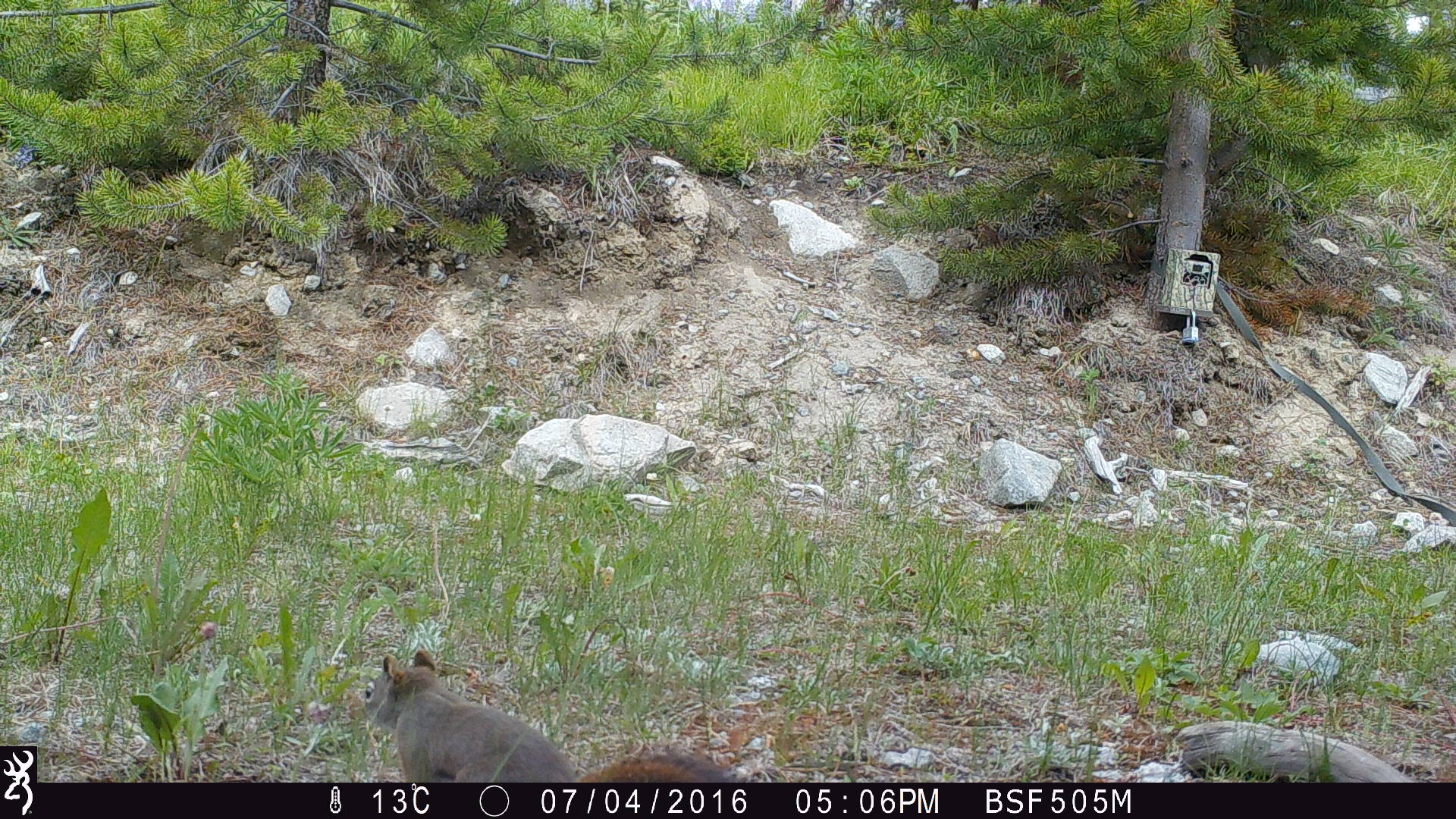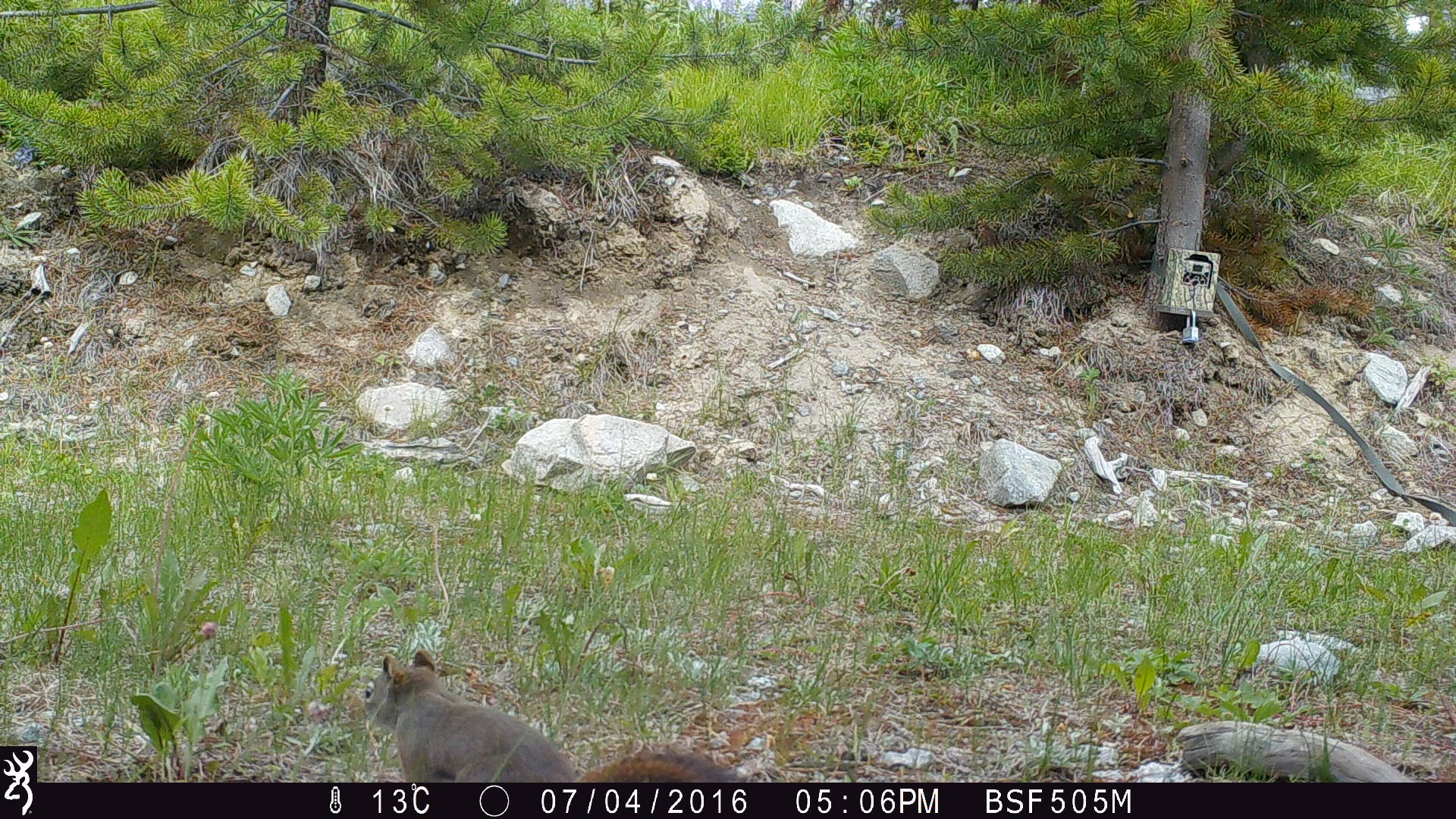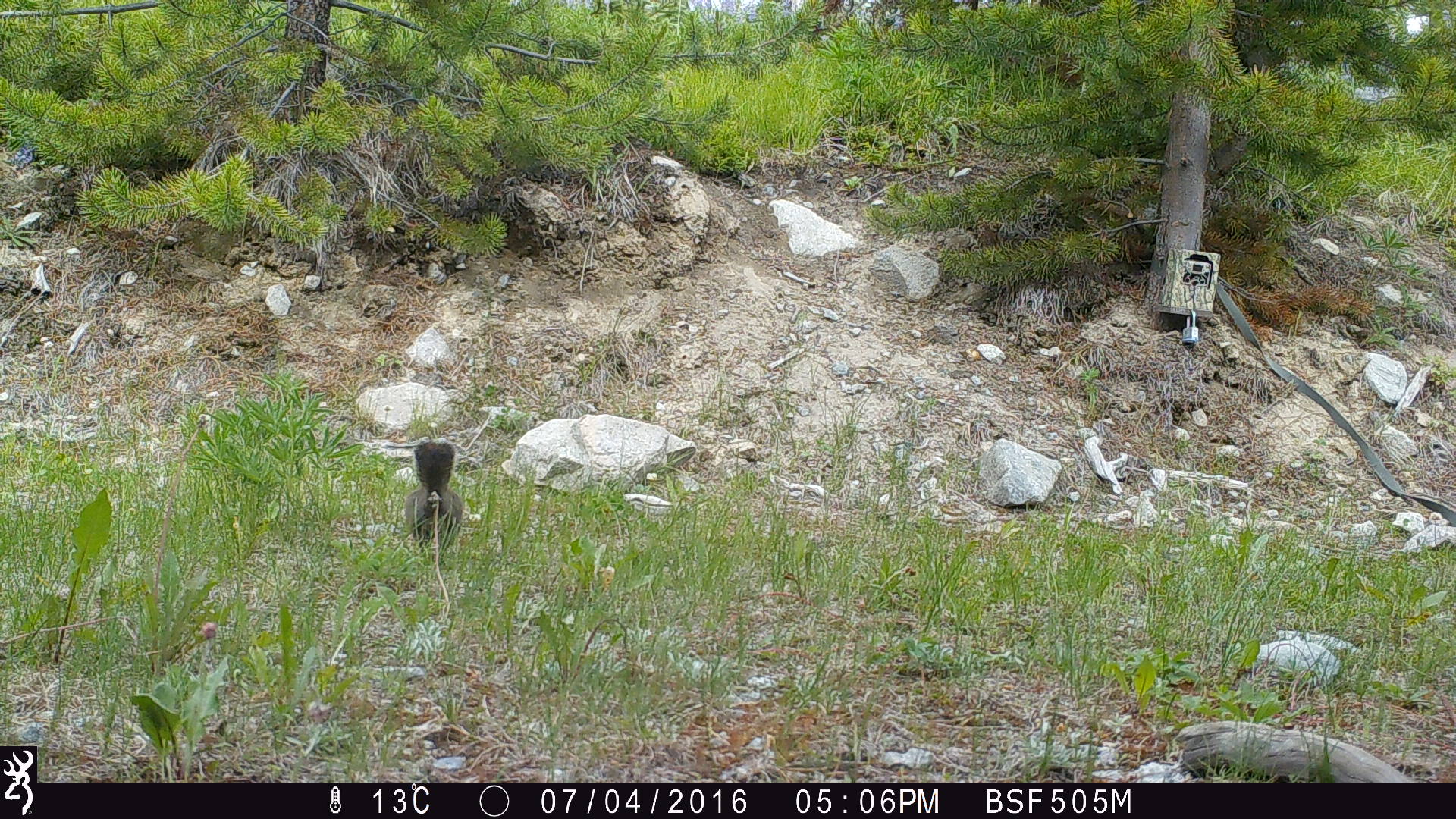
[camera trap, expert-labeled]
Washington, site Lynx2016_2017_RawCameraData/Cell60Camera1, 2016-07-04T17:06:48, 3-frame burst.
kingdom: Animalia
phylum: Chordata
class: Mammalia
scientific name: Mammalia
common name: small mammal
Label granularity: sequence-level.